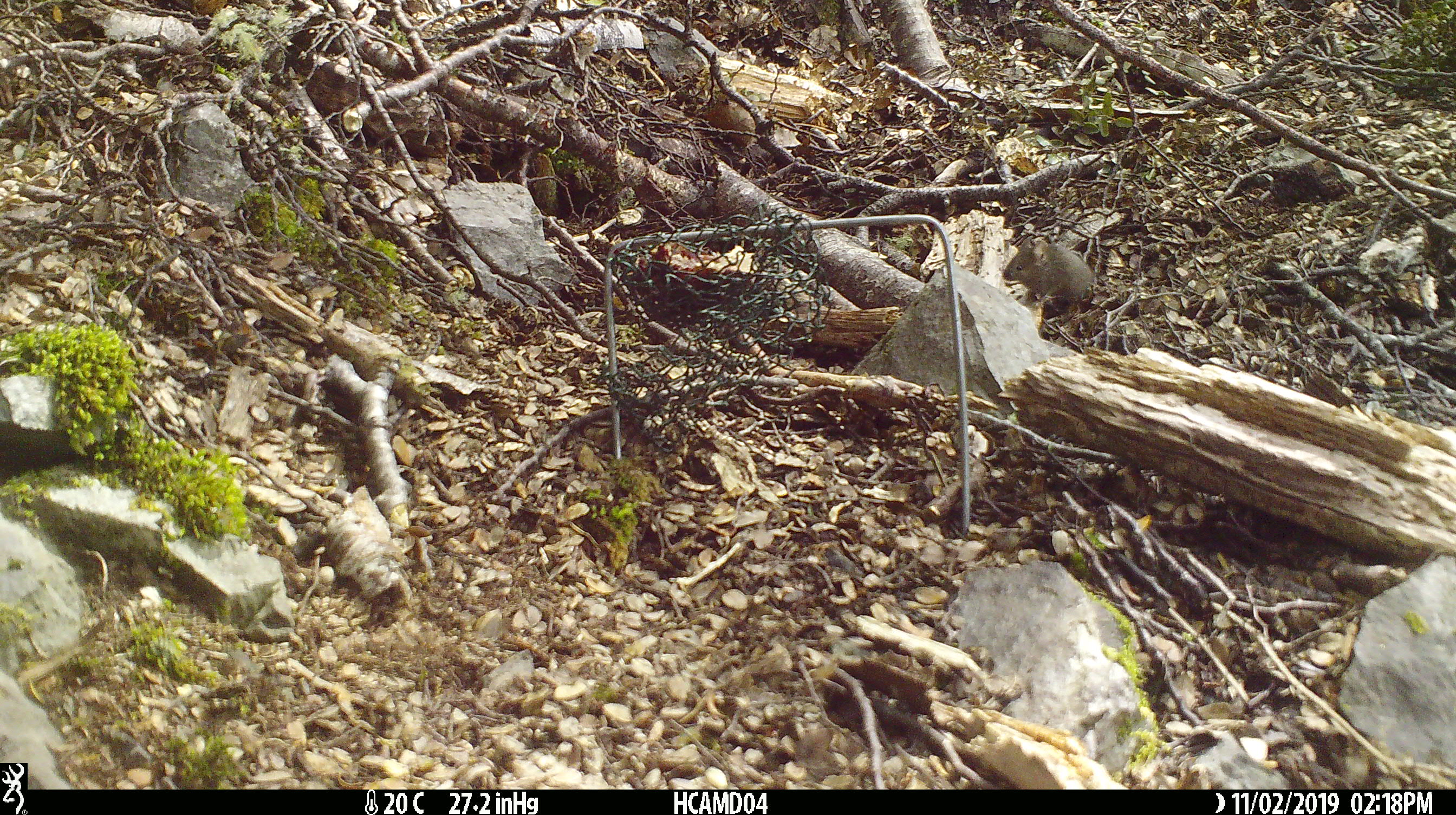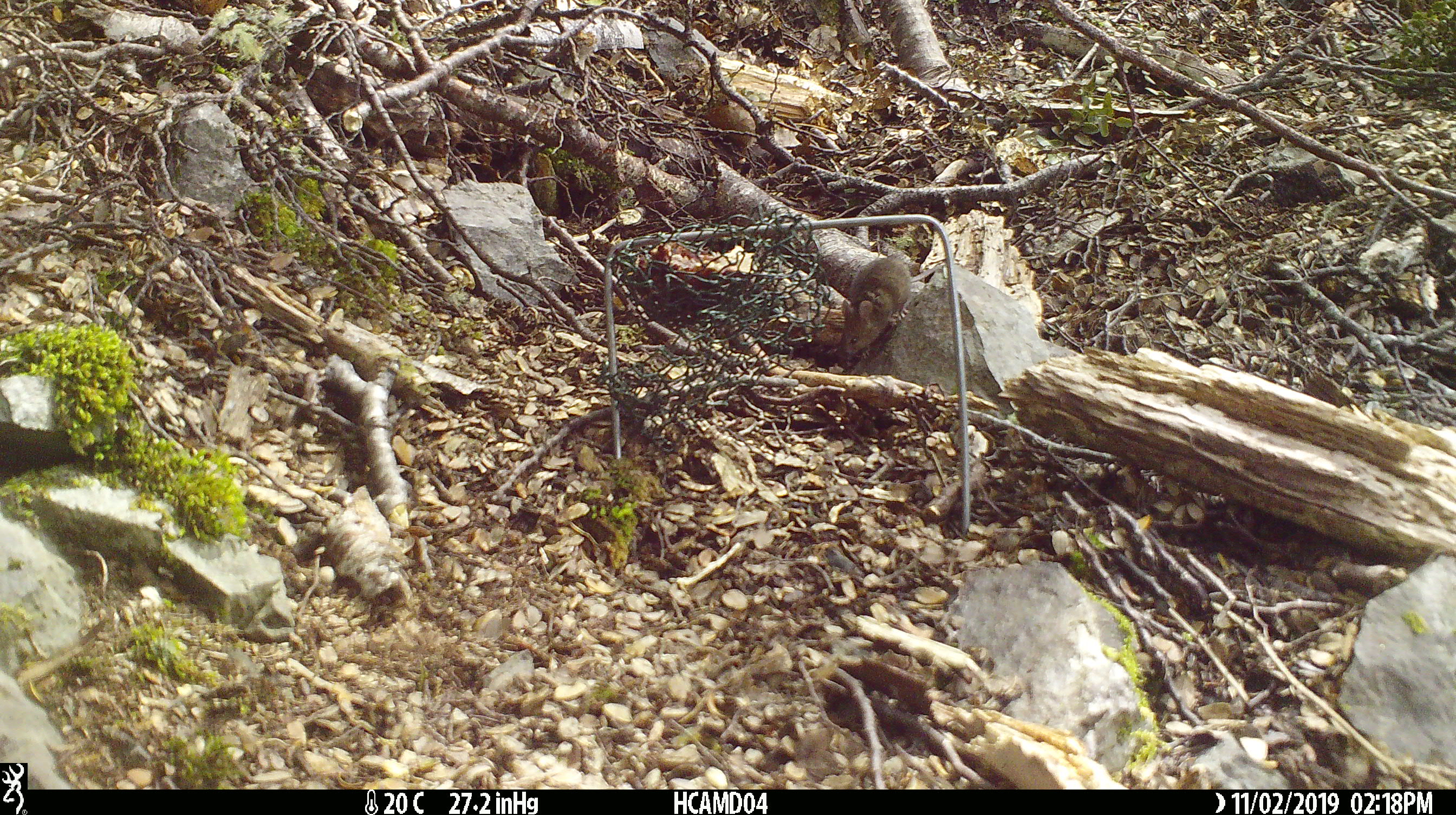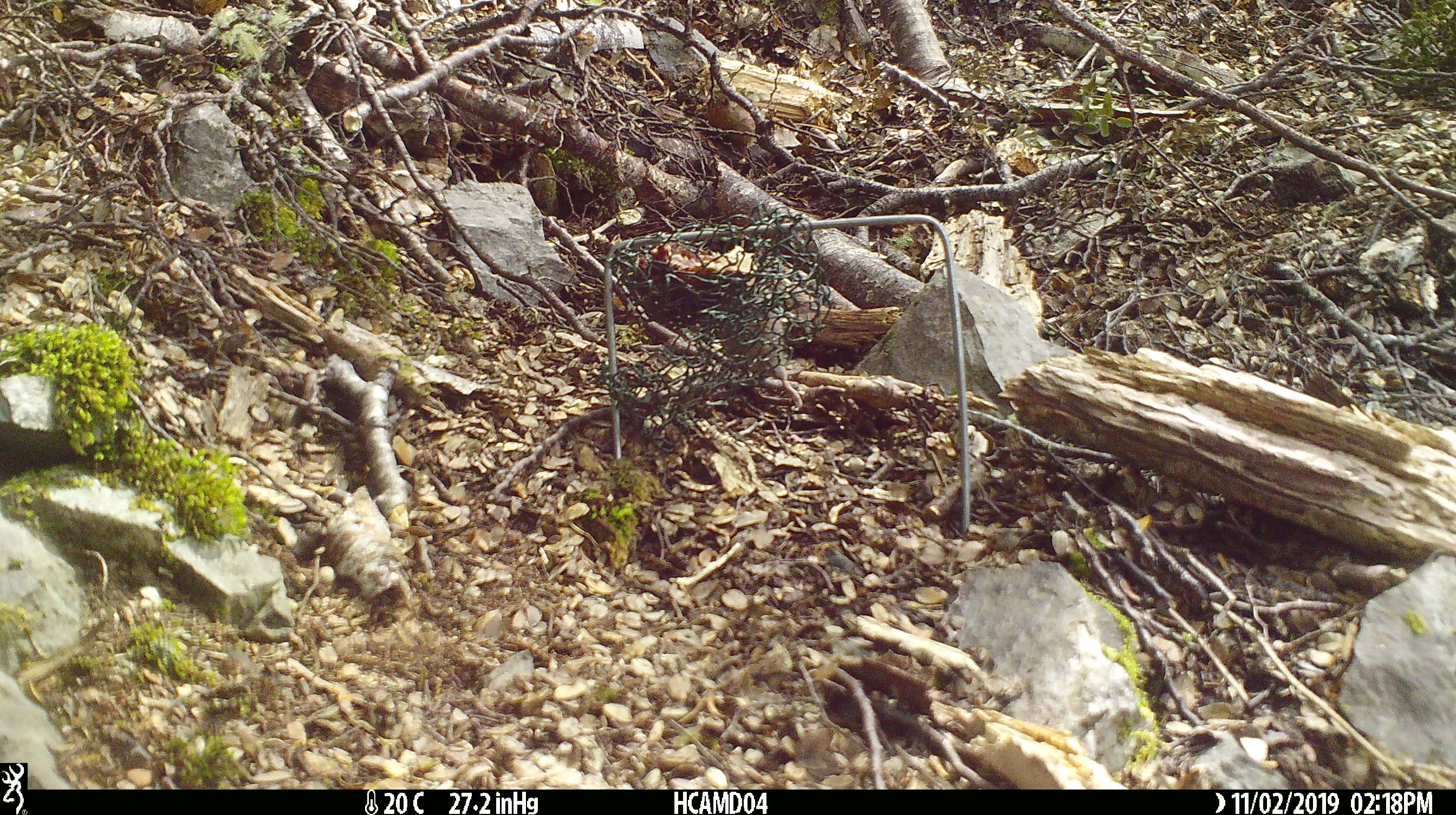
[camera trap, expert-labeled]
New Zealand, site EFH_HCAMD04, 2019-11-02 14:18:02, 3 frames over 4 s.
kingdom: Animalia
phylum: Chordata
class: Mammalia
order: Rodentia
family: Muridae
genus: Mus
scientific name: Mus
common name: mouse